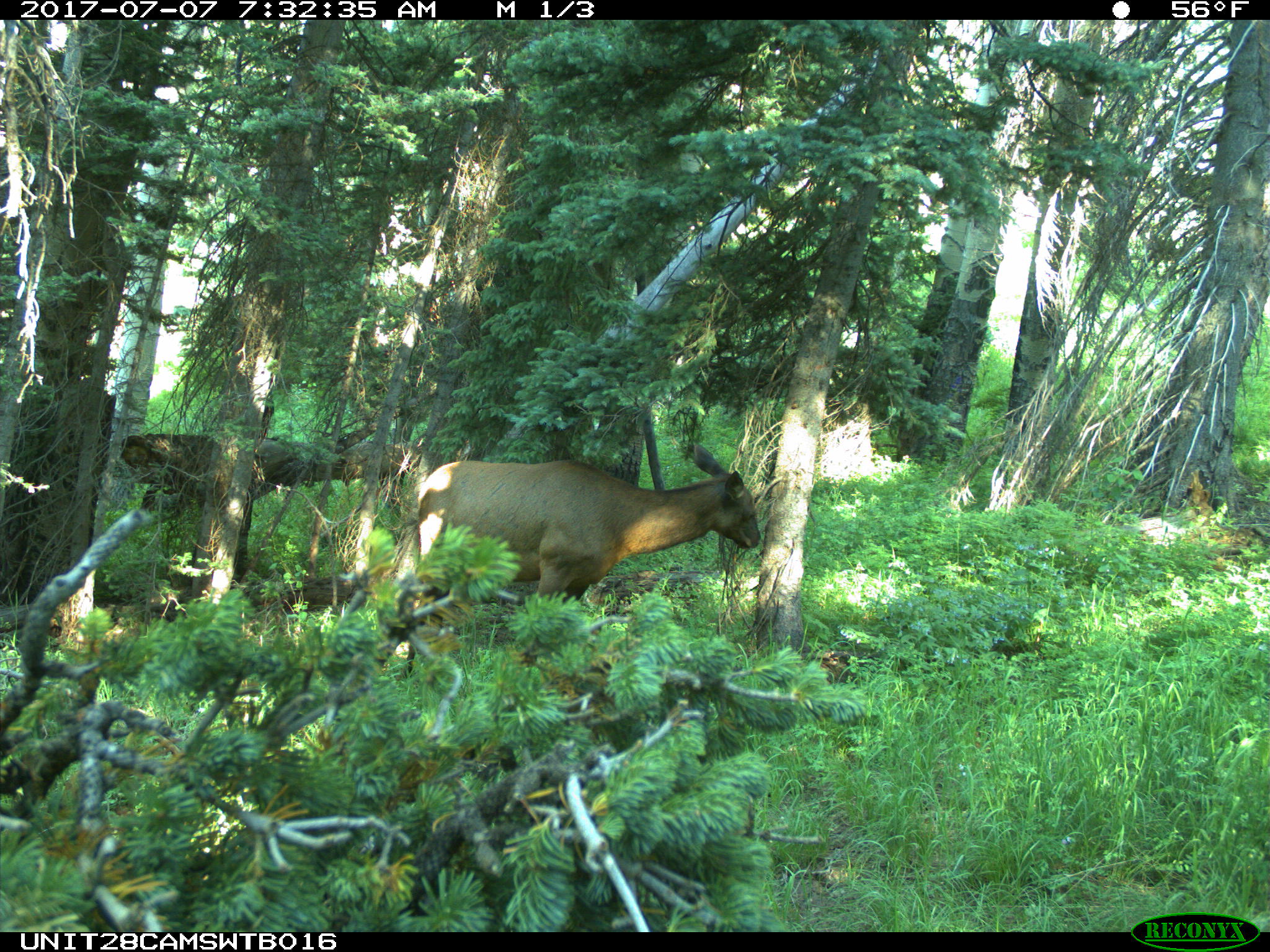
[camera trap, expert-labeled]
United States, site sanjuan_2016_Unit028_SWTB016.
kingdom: Animalia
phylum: Chordata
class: Mammalia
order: Artiodactyla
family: Cervidae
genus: Cervus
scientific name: Cervus elaphus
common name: red deer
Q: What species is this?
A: Cervus elaphus (red deer).